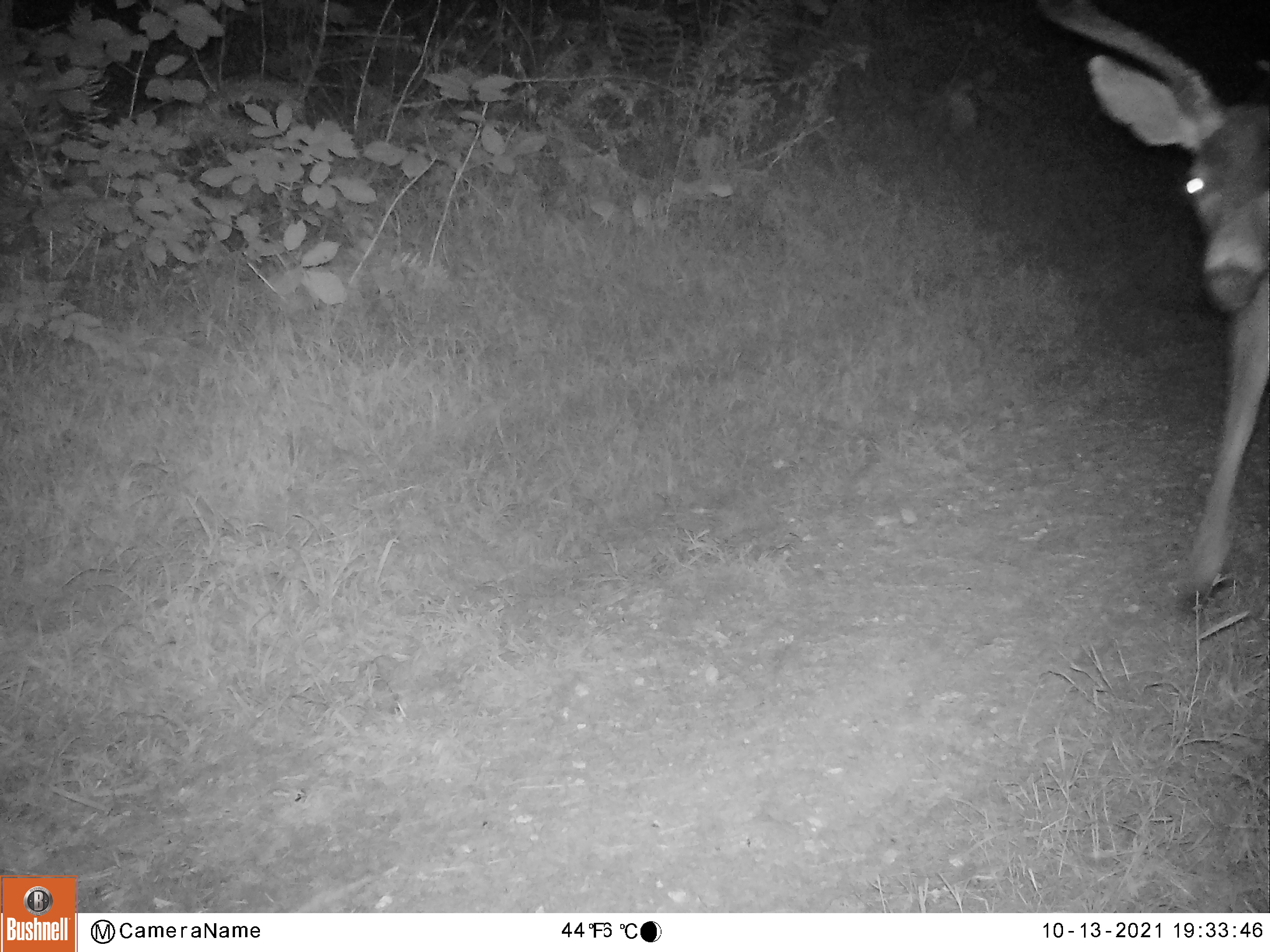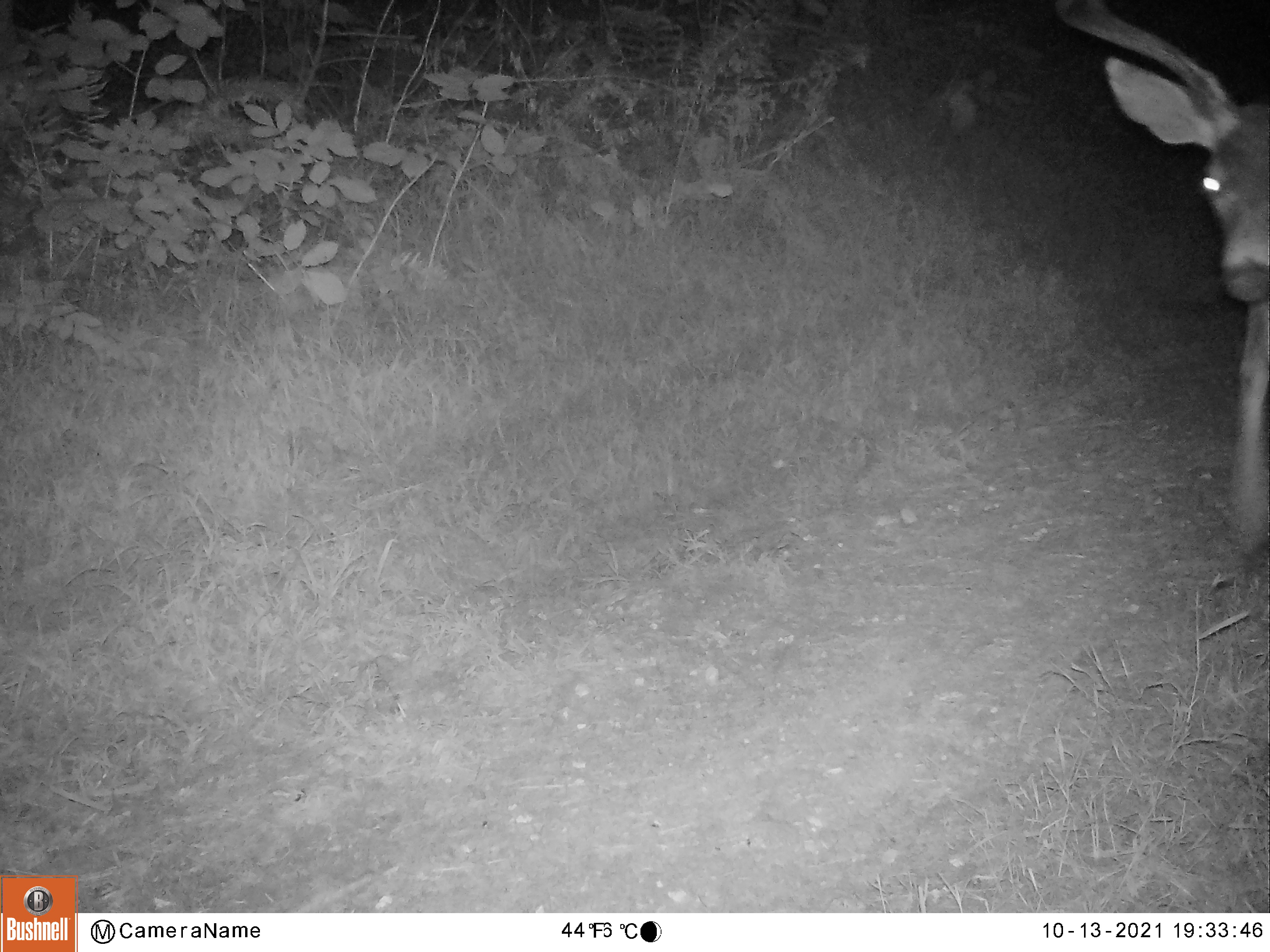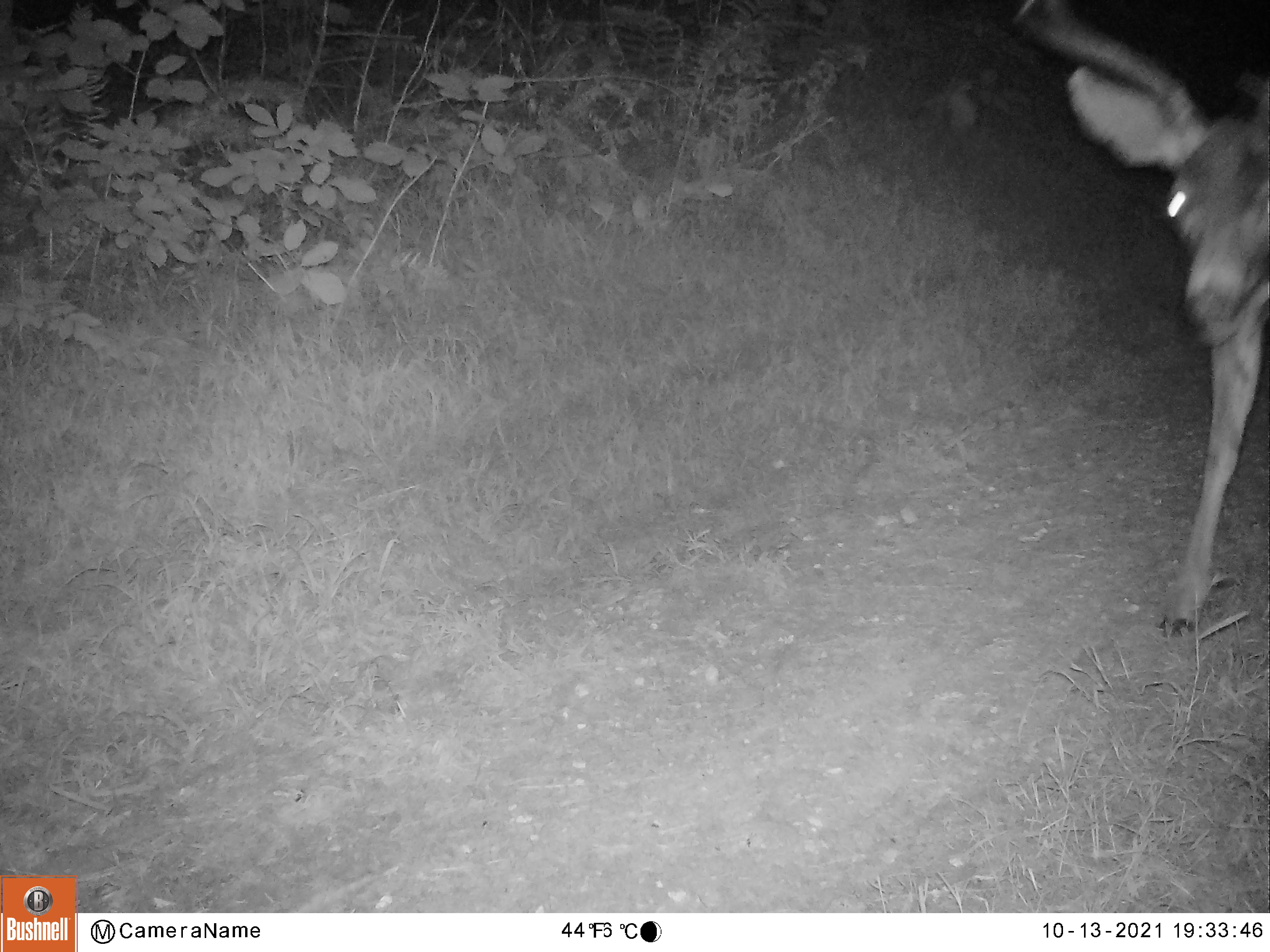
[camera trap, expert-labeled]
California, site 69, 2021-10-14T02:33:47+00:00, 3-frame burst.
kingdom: Animalia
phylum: Chordata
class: Mammalia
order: Artiodactyla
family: Cervidae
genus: Odocoileus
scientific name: Odocoileus hemionus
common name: mule deer